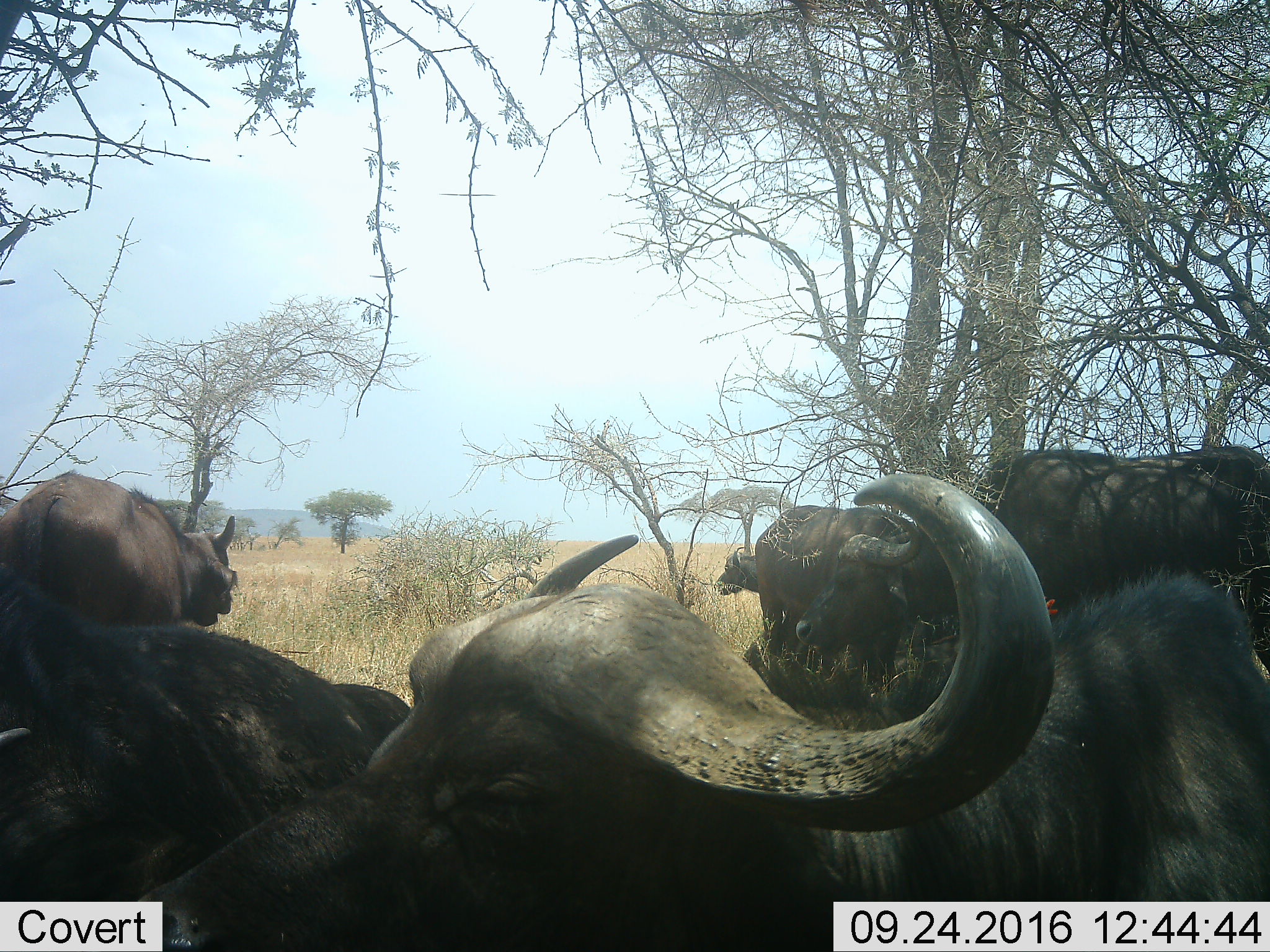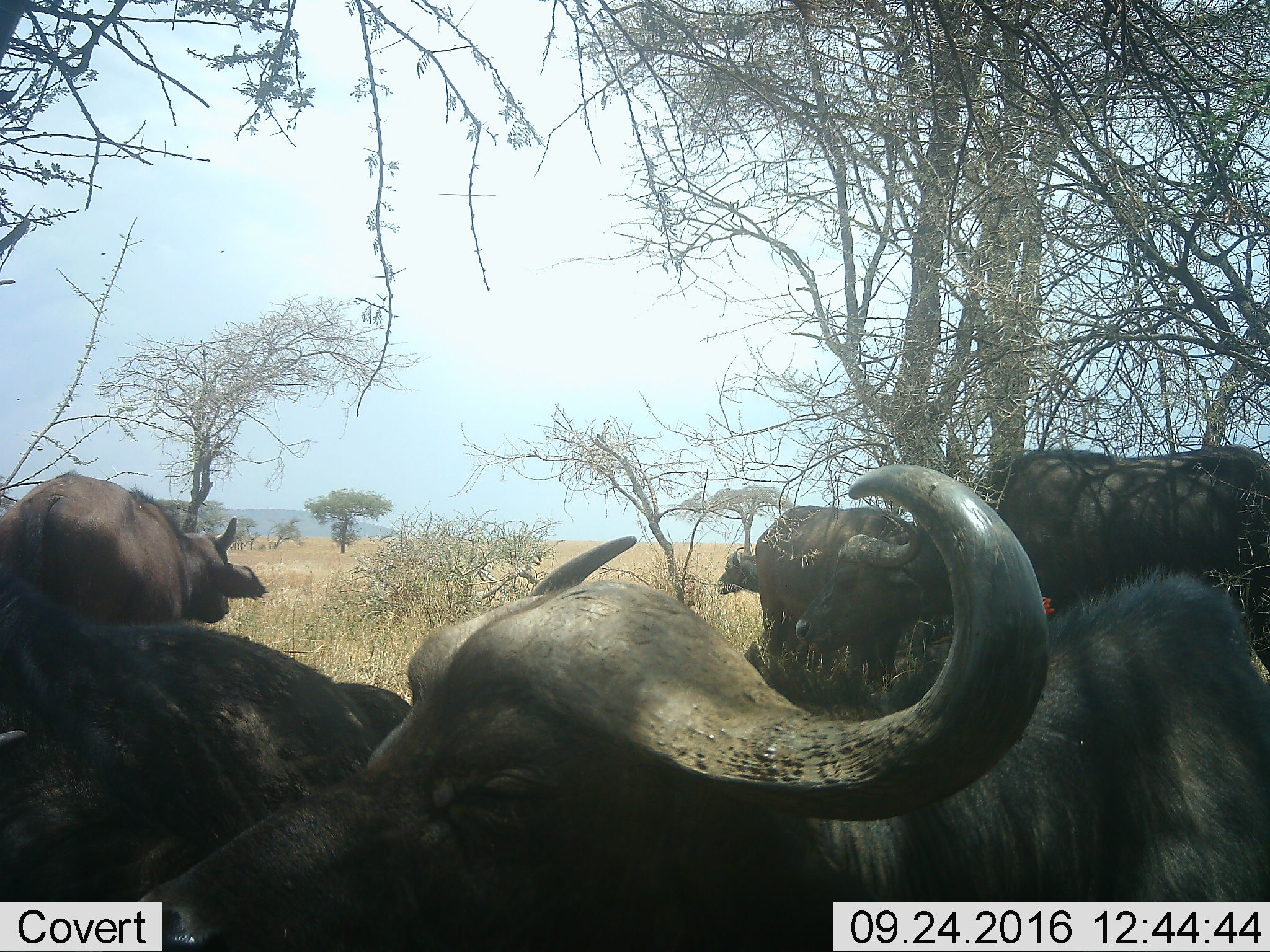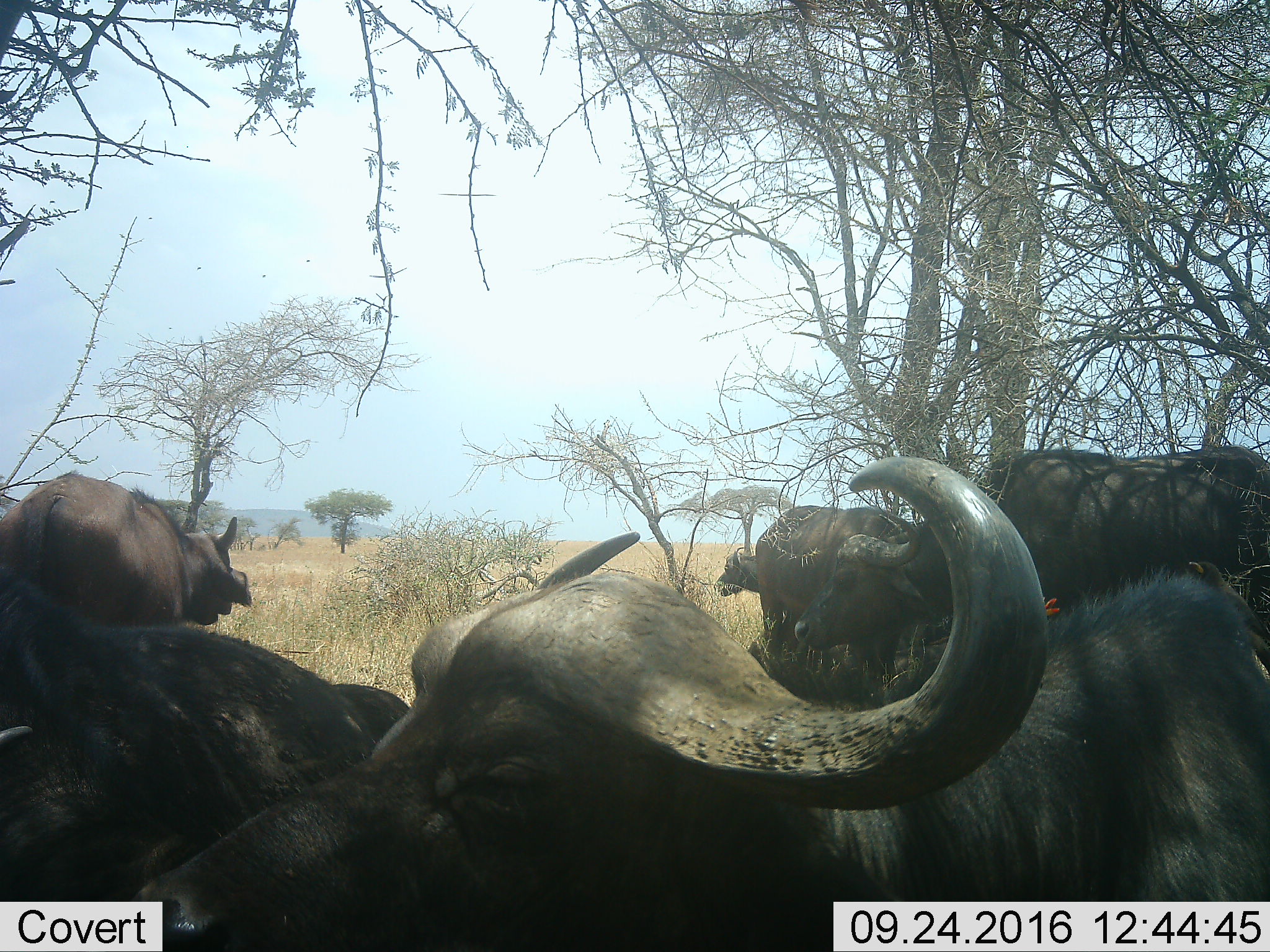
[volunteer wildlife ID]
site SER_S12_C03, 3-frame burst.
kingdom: Animalia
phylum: Chordata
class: Mammalia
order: Artiodactyla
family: Bovidae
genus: Syncerus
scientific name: Syncerus caffer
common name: african buffalo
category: buffalo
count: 6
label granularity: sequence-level